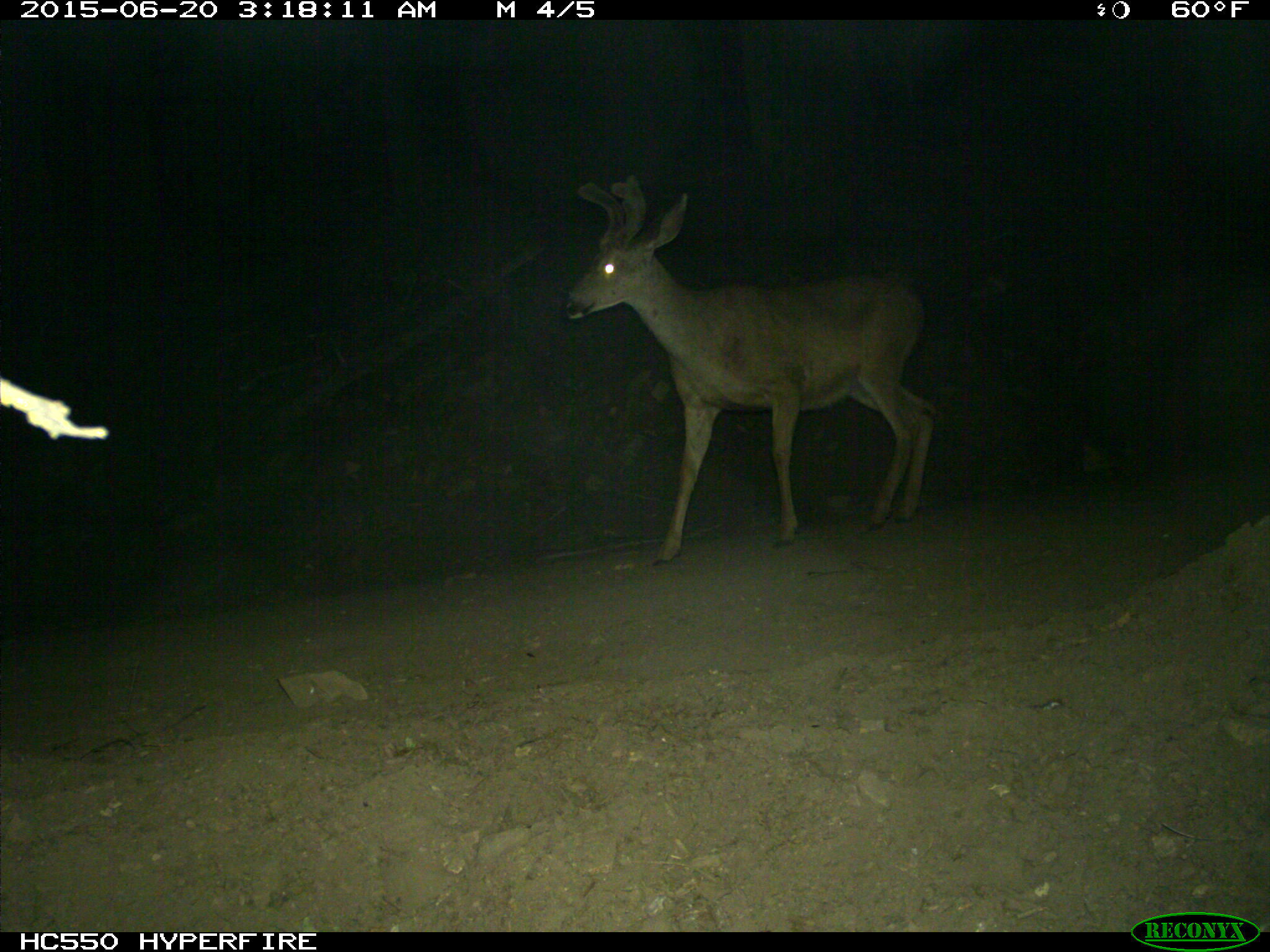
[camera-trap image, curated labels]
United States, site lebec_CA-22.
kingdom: Animalia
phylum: Chordata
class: Mammalia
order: Artiodactyla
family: Cervidae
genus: Odocoileus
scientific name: Odocoileus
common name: deer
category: unidentified deer